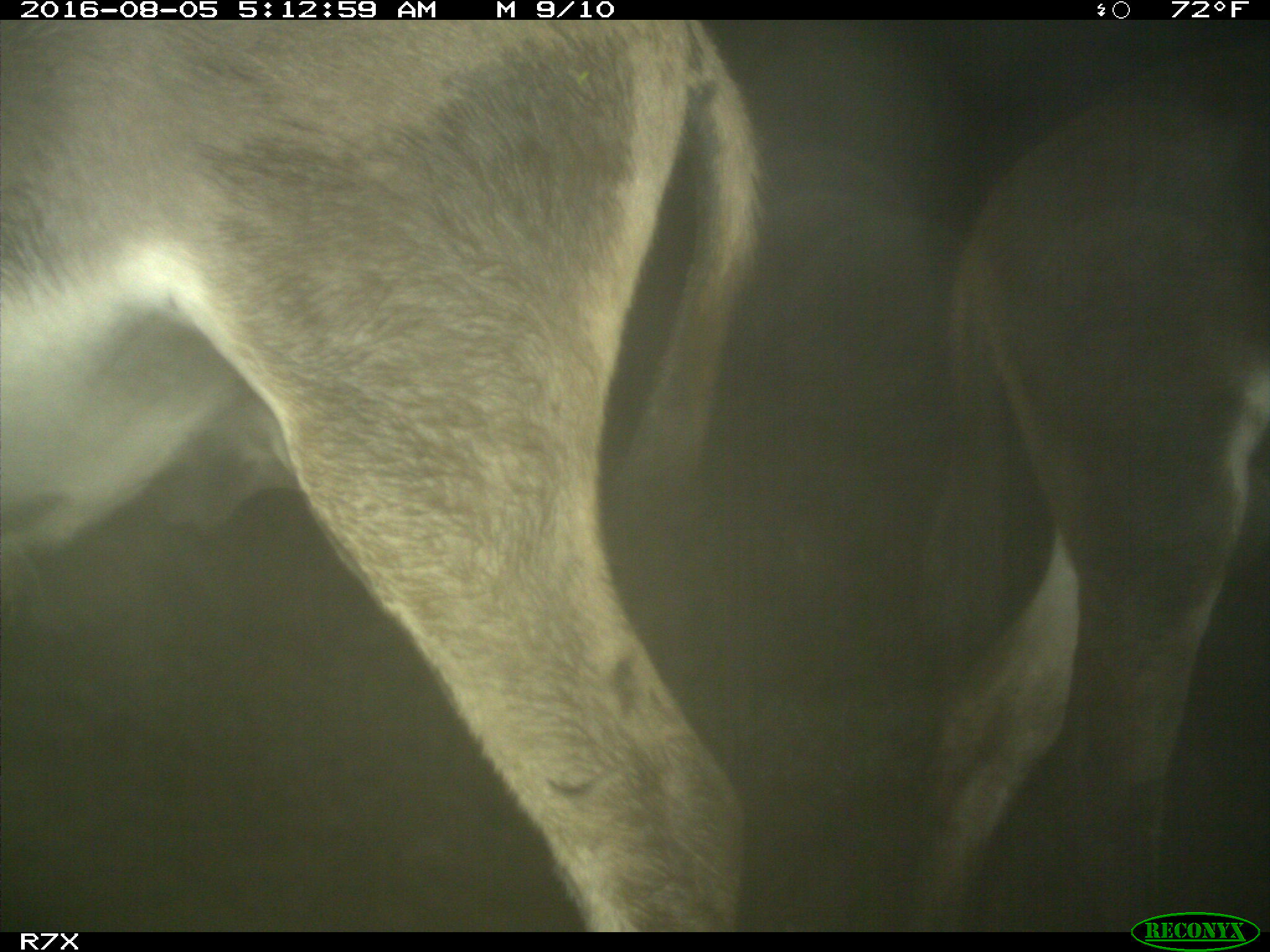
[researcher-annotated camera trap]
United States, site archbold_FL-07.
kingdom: Animalia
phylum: Chordata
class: Mammalia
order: Perissodactyla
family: Equidae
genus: Equus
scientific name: Equus africanus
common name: african wild ass